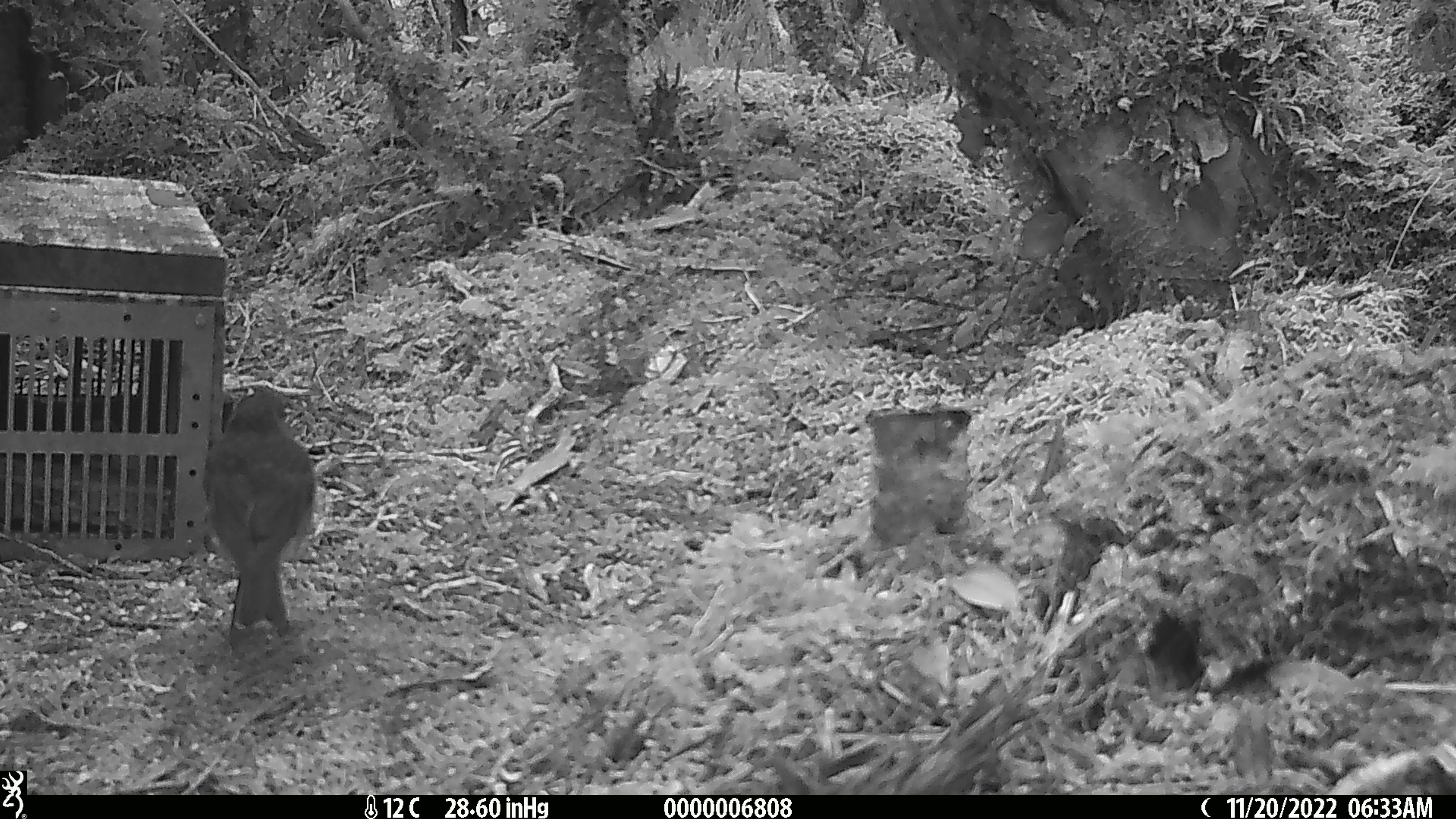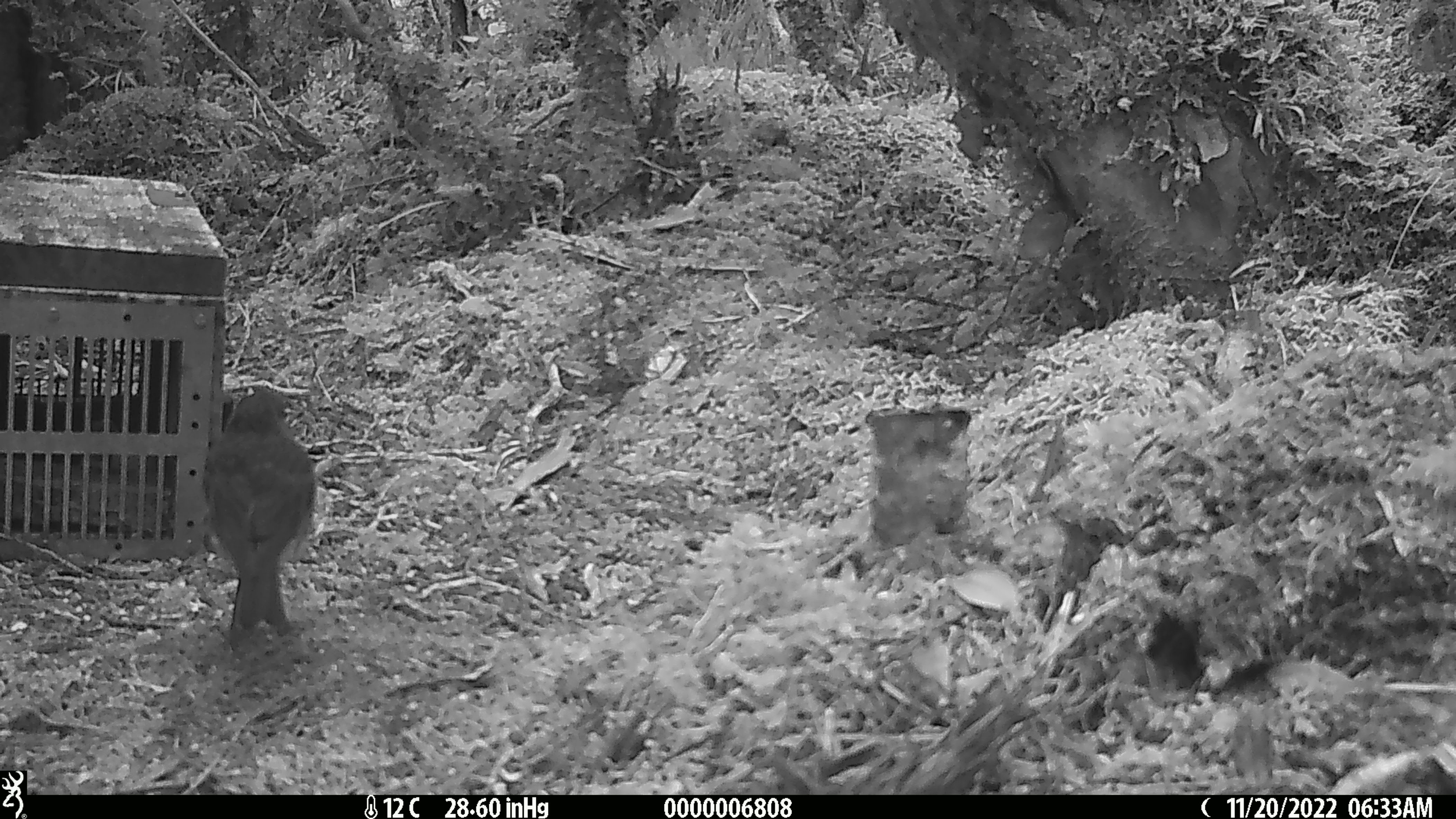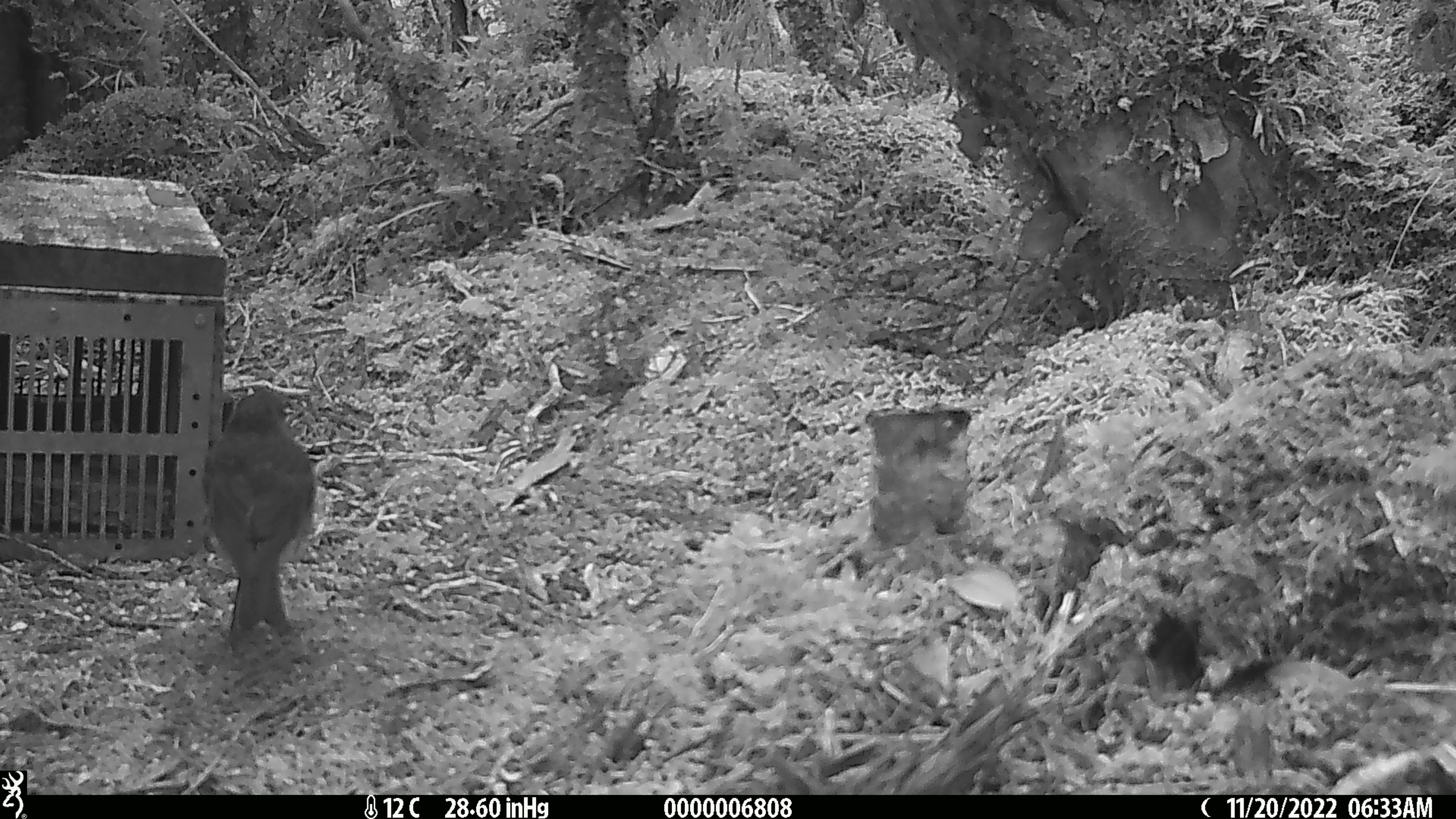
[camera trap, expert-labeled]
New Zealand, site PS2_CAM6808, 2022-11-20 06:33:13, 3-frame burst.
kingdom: Animalia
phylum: Chordata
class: Aves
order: Passeriformes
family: Petroicidae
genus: Petroica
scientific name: Petroica australis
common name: new zealand robin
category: robin